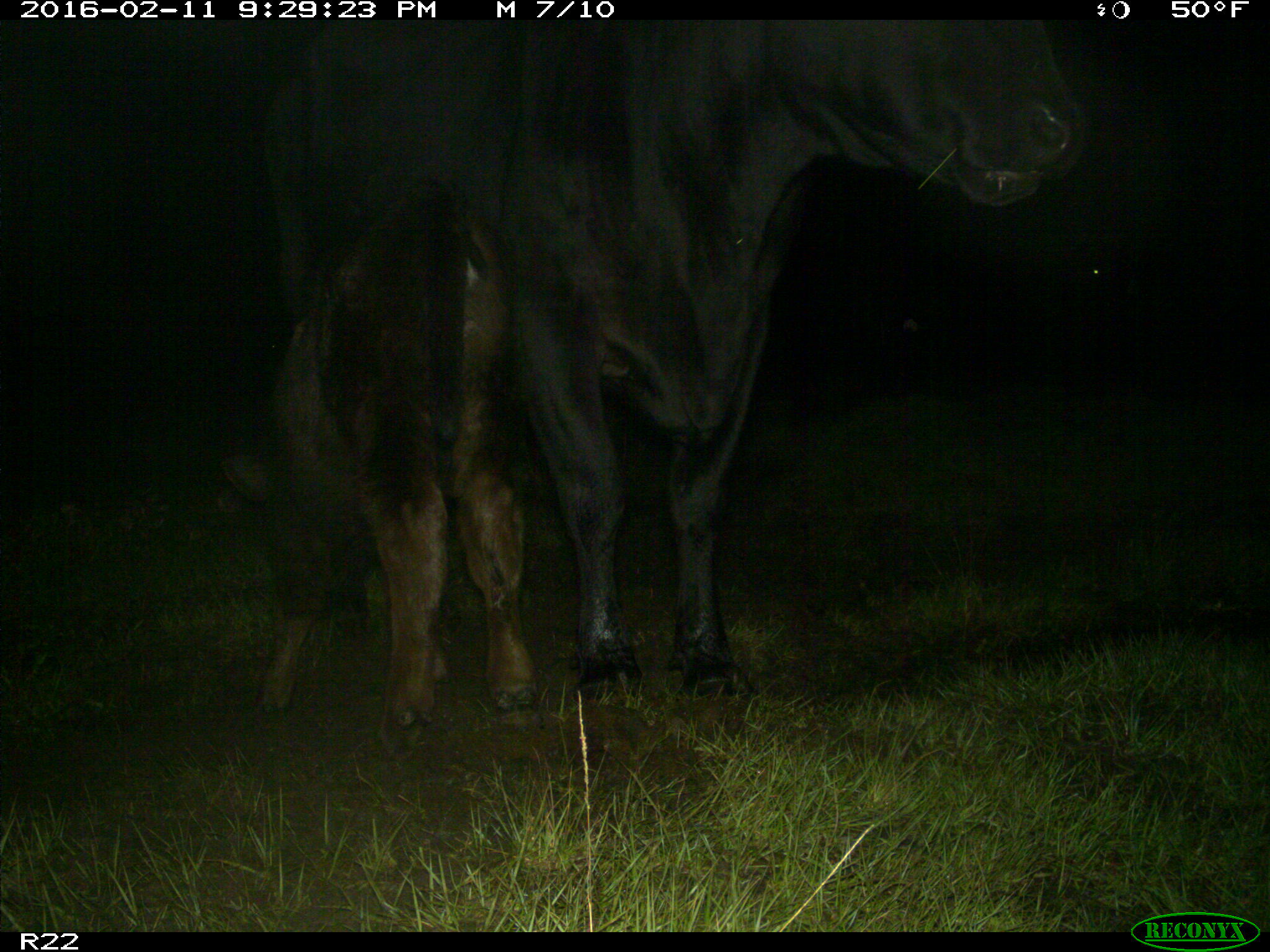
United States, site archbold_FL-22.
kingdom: Animalia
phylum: Chordata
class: Mammalia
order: Artiodactyla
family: Bovidae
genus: Bos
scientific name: Bos taurus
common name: domestic cow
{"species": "Bos taurus (domestic cow)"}